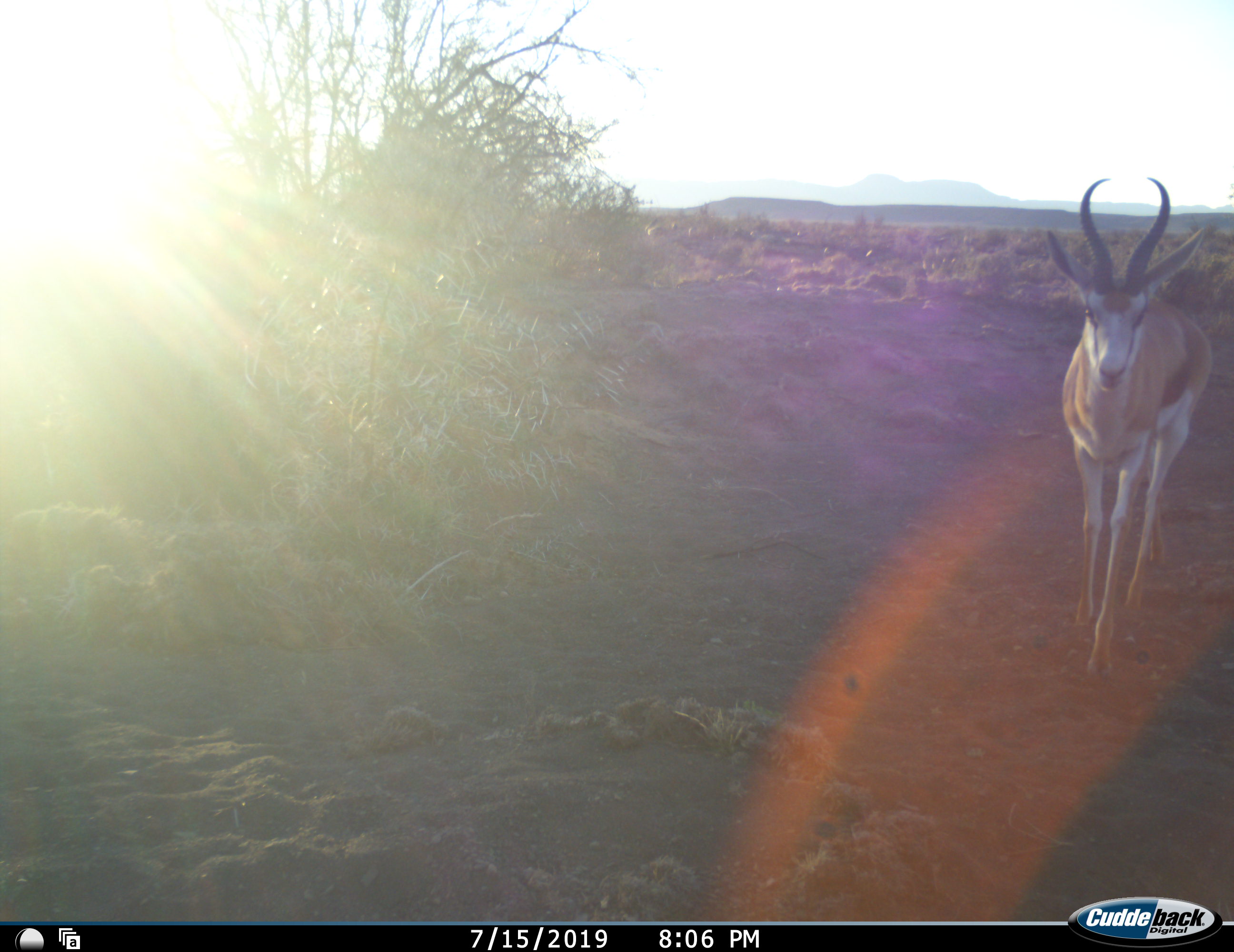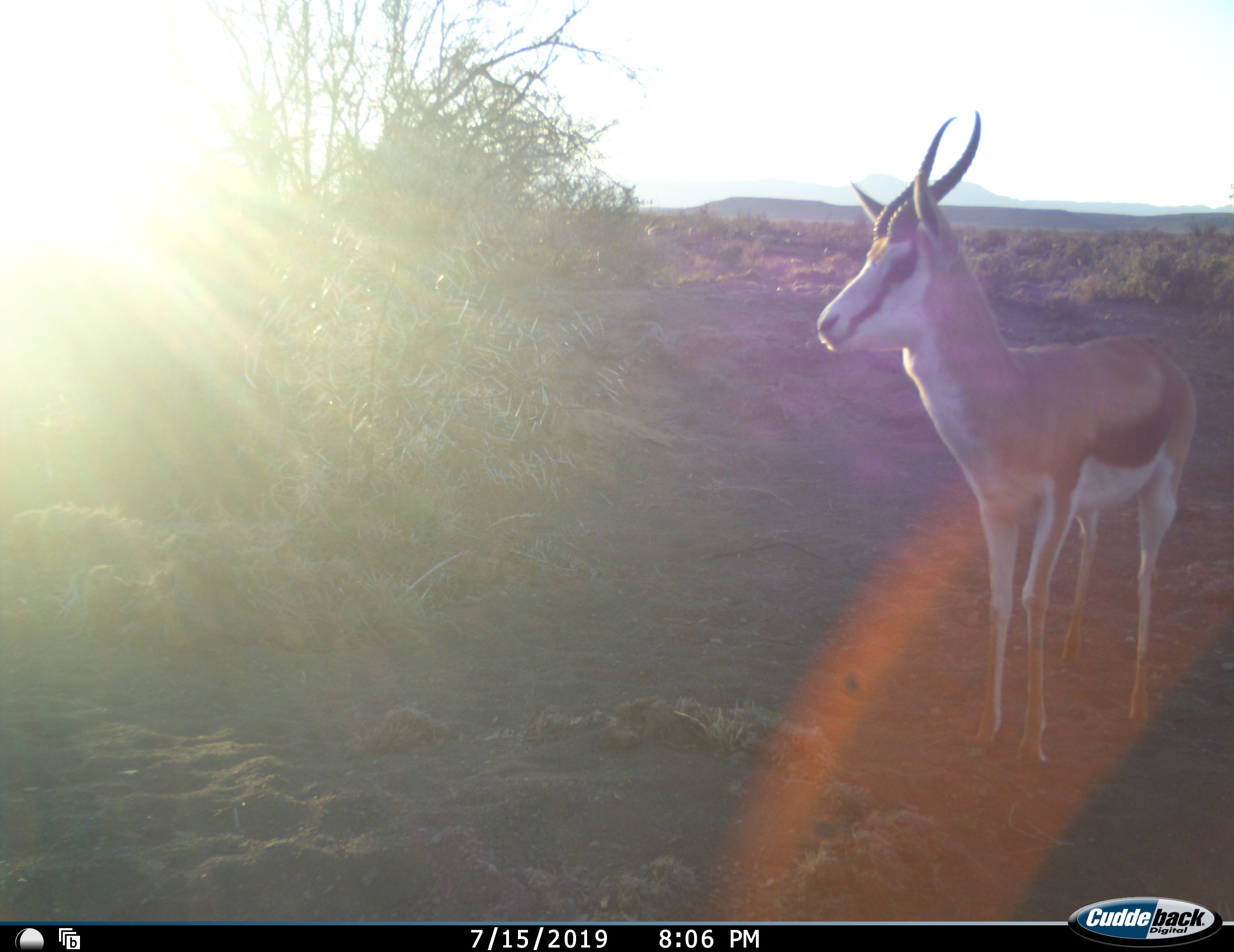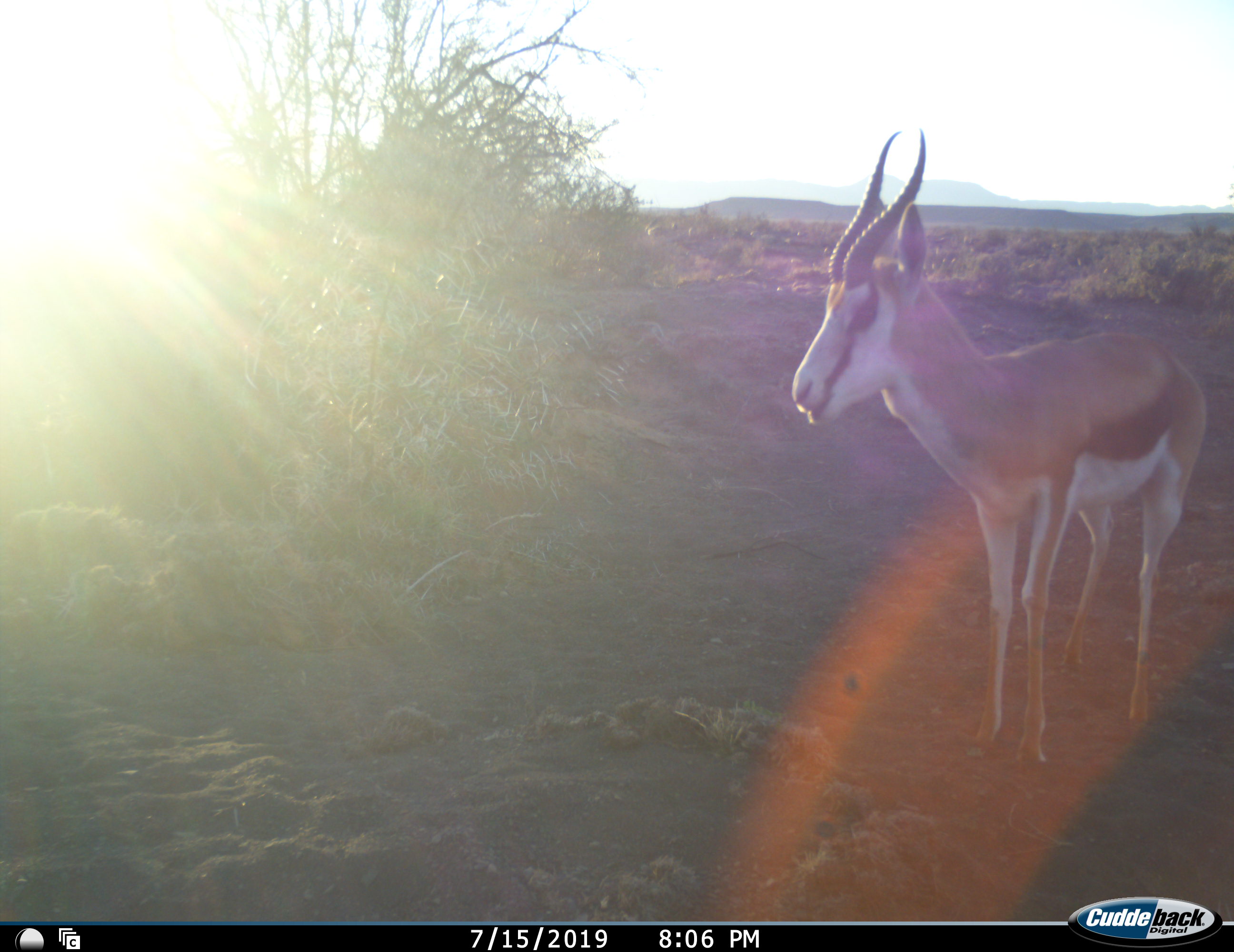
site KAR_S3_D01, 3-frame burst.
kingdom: Animalia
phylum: Chordata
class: Mammalia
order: Artiodactyla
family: Bovidae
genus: Antidorcas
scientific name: Antidorcas marsupialis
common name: springbok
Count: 1.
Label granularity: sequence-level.